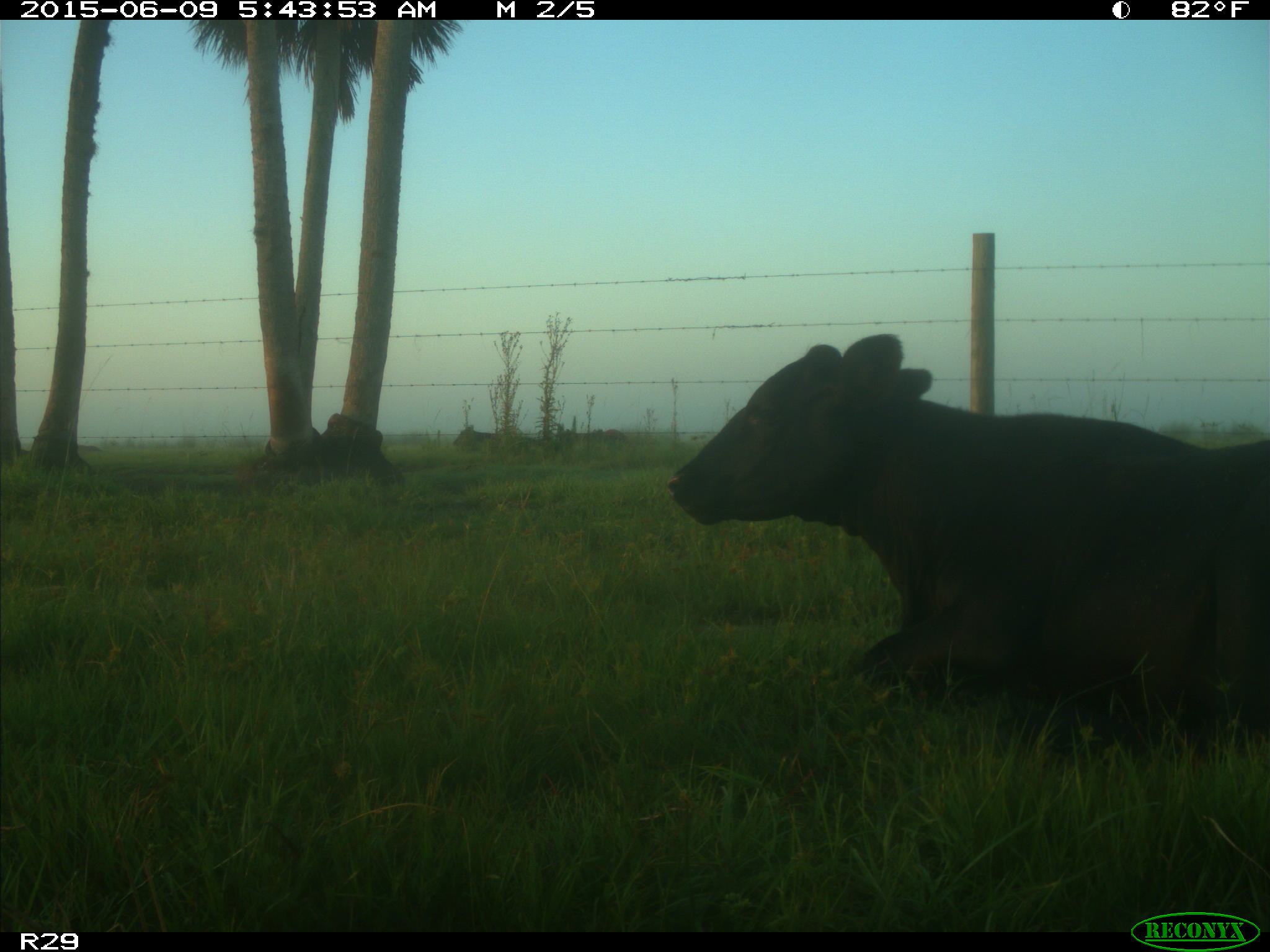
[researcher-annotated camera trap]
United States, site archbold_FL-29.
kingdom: Animalia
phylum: Chordata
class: Mammalia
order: Artiodactyla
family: Bovidae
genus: Bos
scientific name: Bos taurus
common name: domestic cow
Bos taurus (domestic cow).